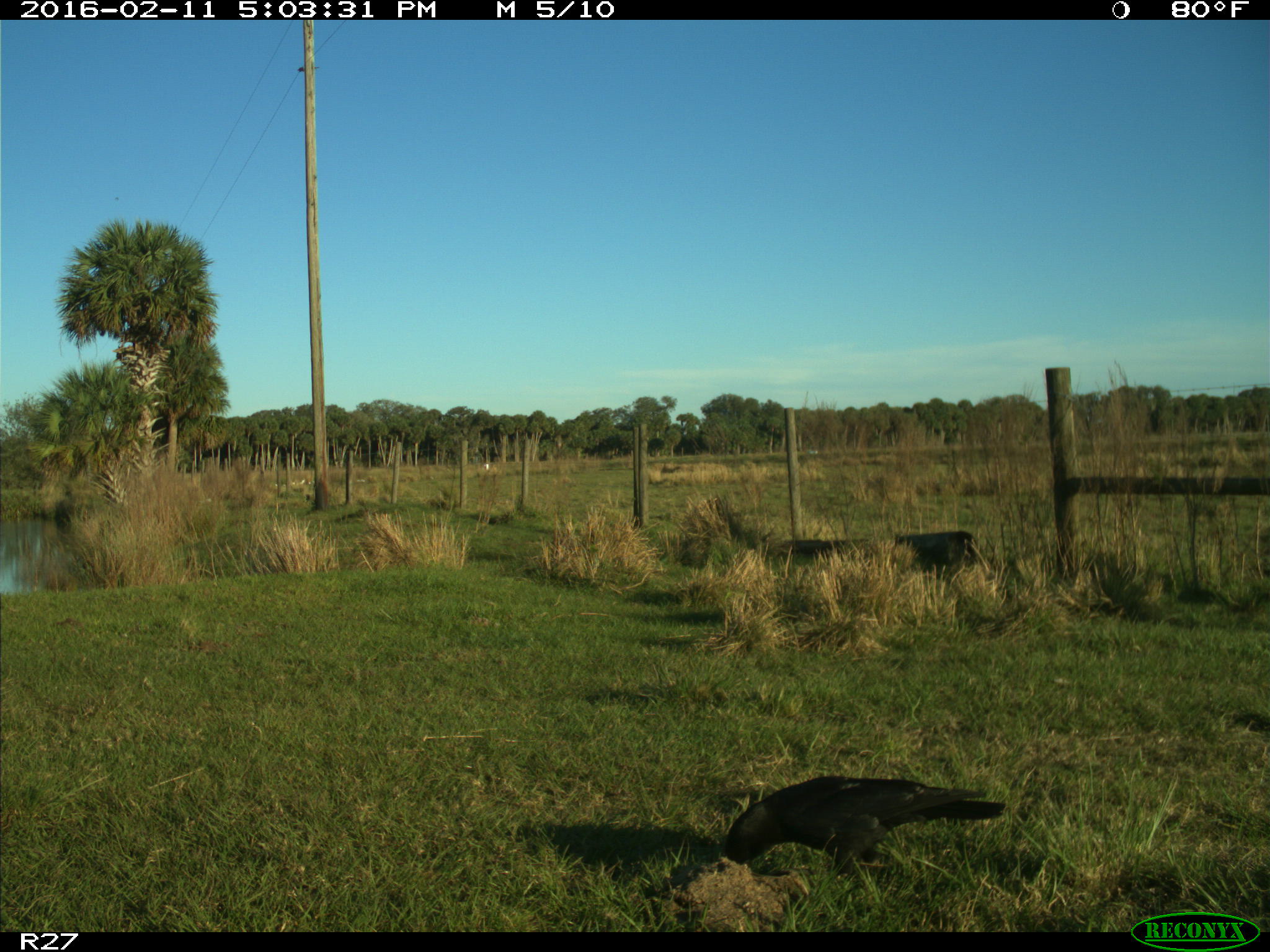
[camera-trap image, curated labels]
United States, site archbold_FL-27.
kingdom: Animalia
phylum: Chordata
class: Aves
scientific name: Aves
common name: birds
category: unidentified bird